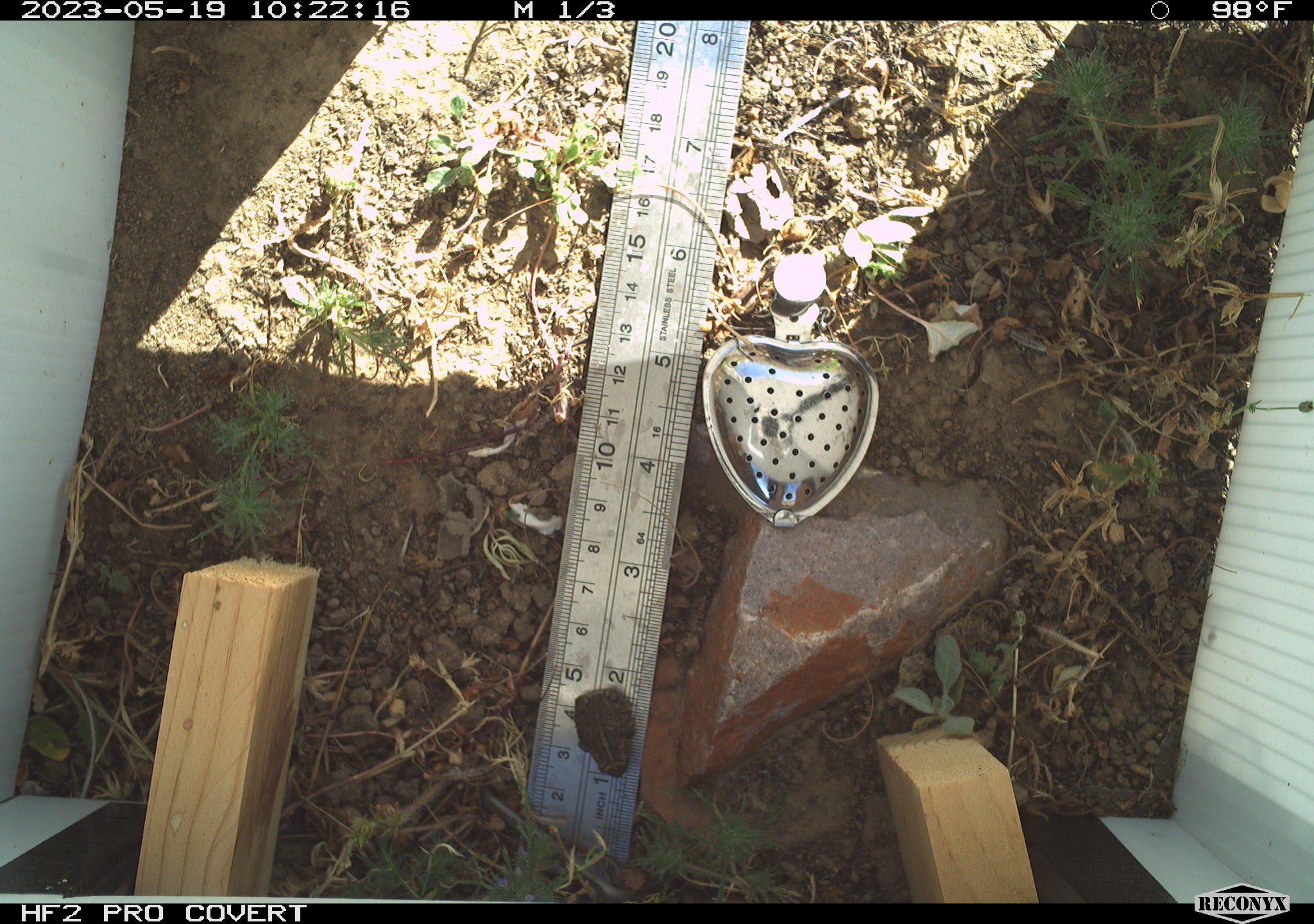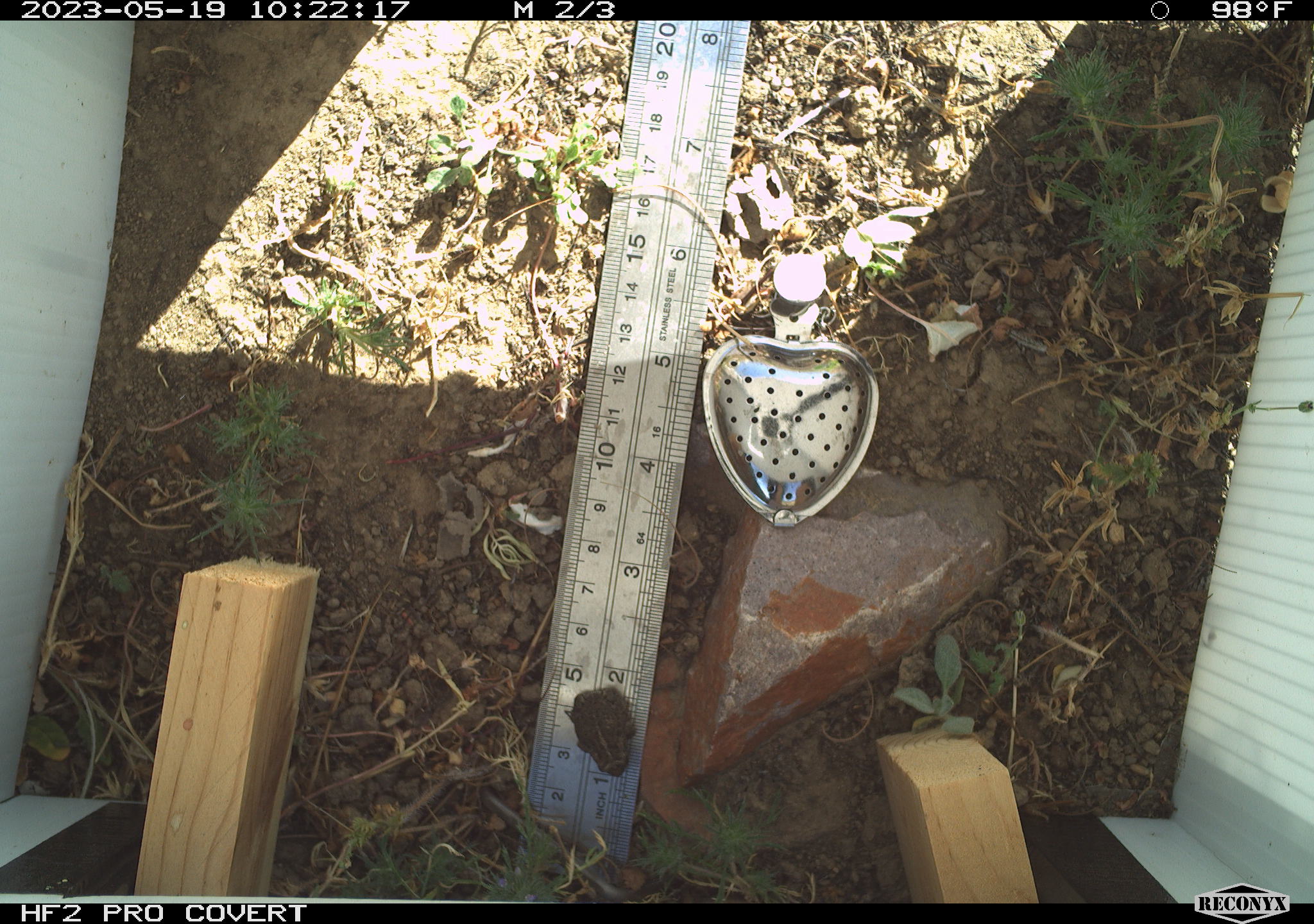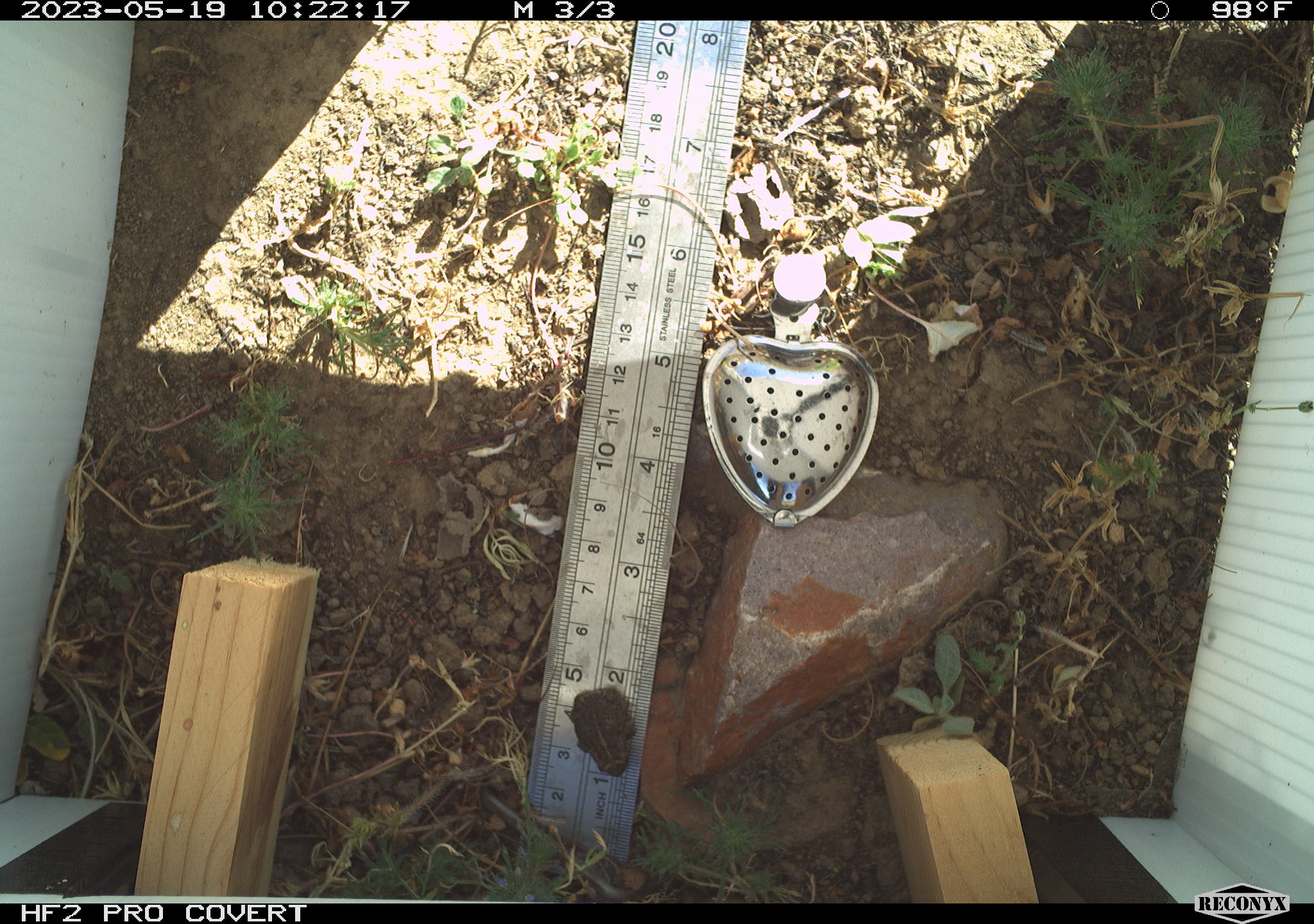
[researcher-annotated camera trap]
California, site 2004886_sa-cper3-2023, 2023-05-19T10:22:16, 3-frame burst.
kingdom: Animalia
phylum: Chordata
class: Amphibia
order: Anura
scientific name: Anura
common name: frogs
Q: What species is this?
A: Frogs (Anura).